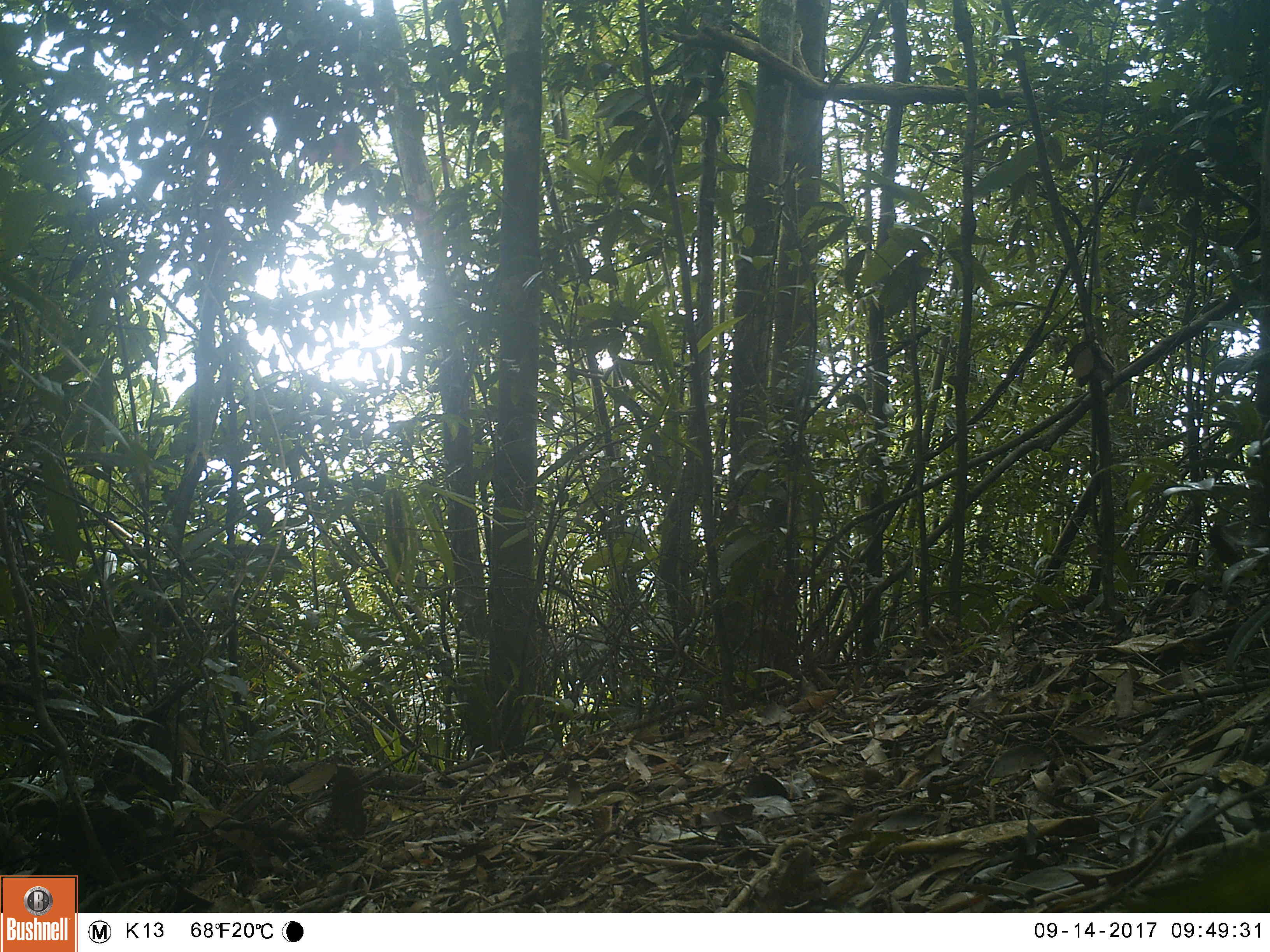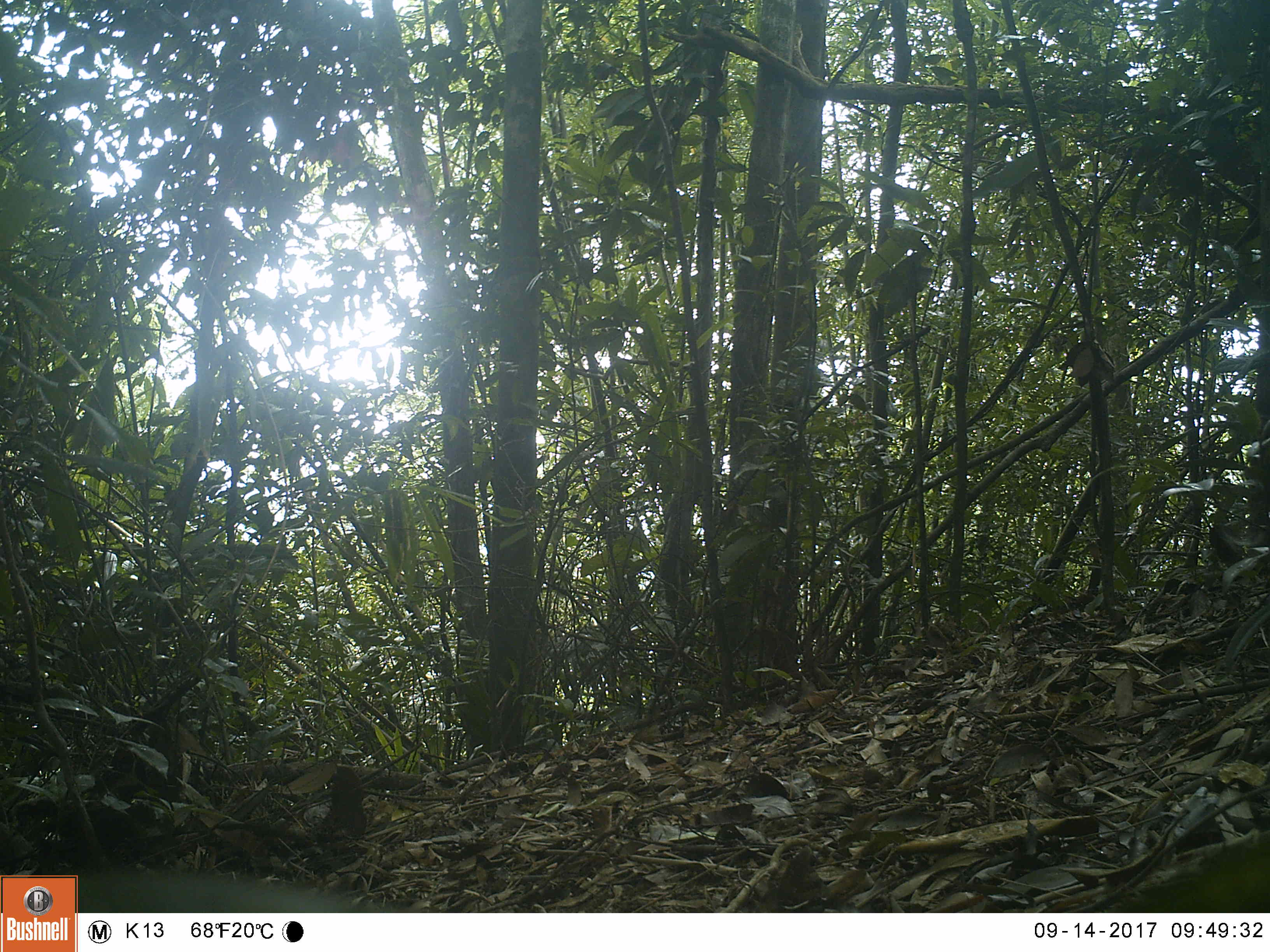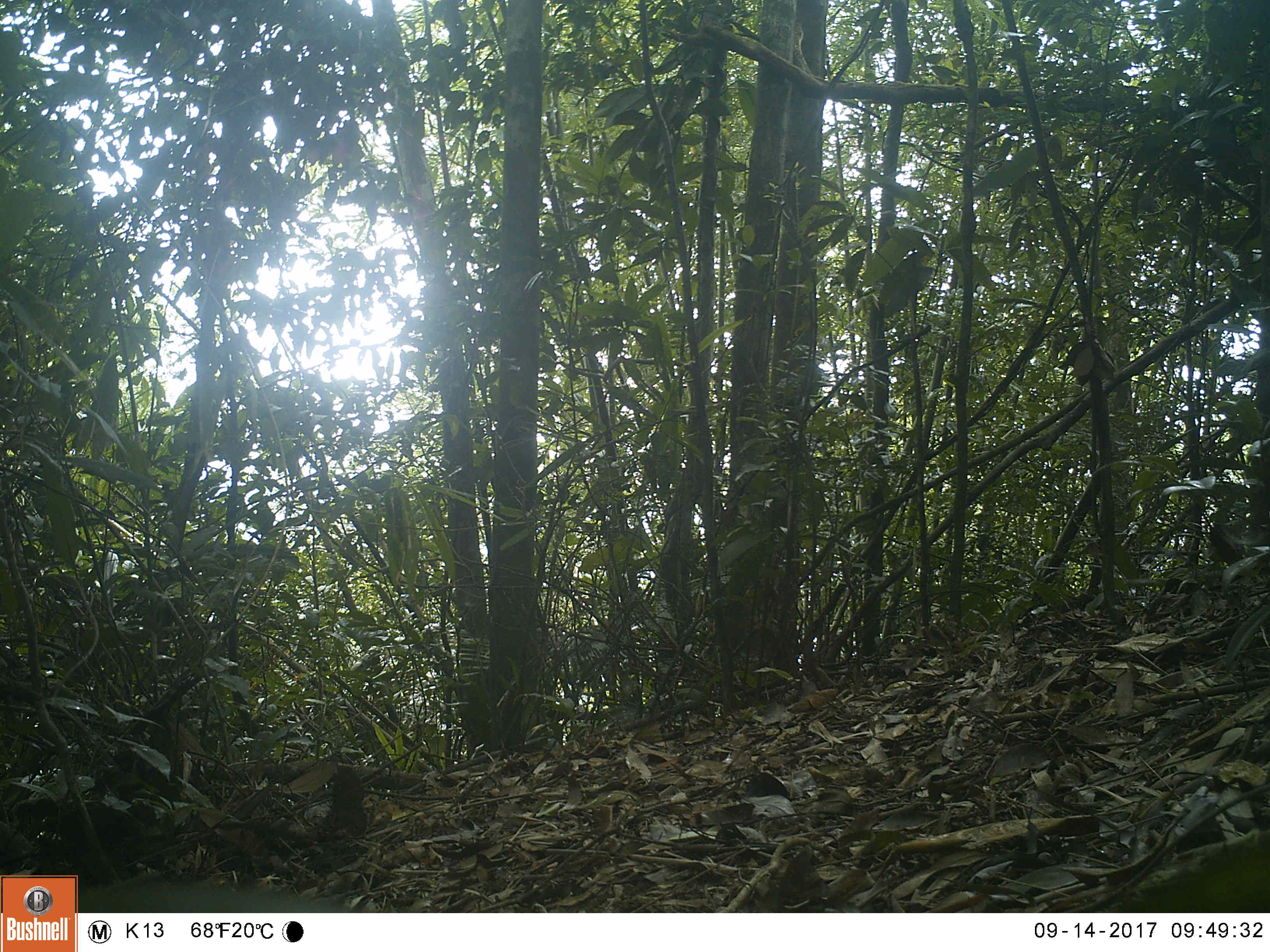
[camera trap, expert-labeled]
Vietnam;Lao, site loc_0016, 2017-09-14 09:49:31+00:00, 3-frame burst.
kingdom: Animalia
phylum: Chordata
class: Mammalia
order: Primates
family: Cercopithecidae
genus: Macaca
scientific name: Macaca nemestrina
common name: pig-tailed macaque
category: pig tailed macaque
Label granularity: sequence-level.